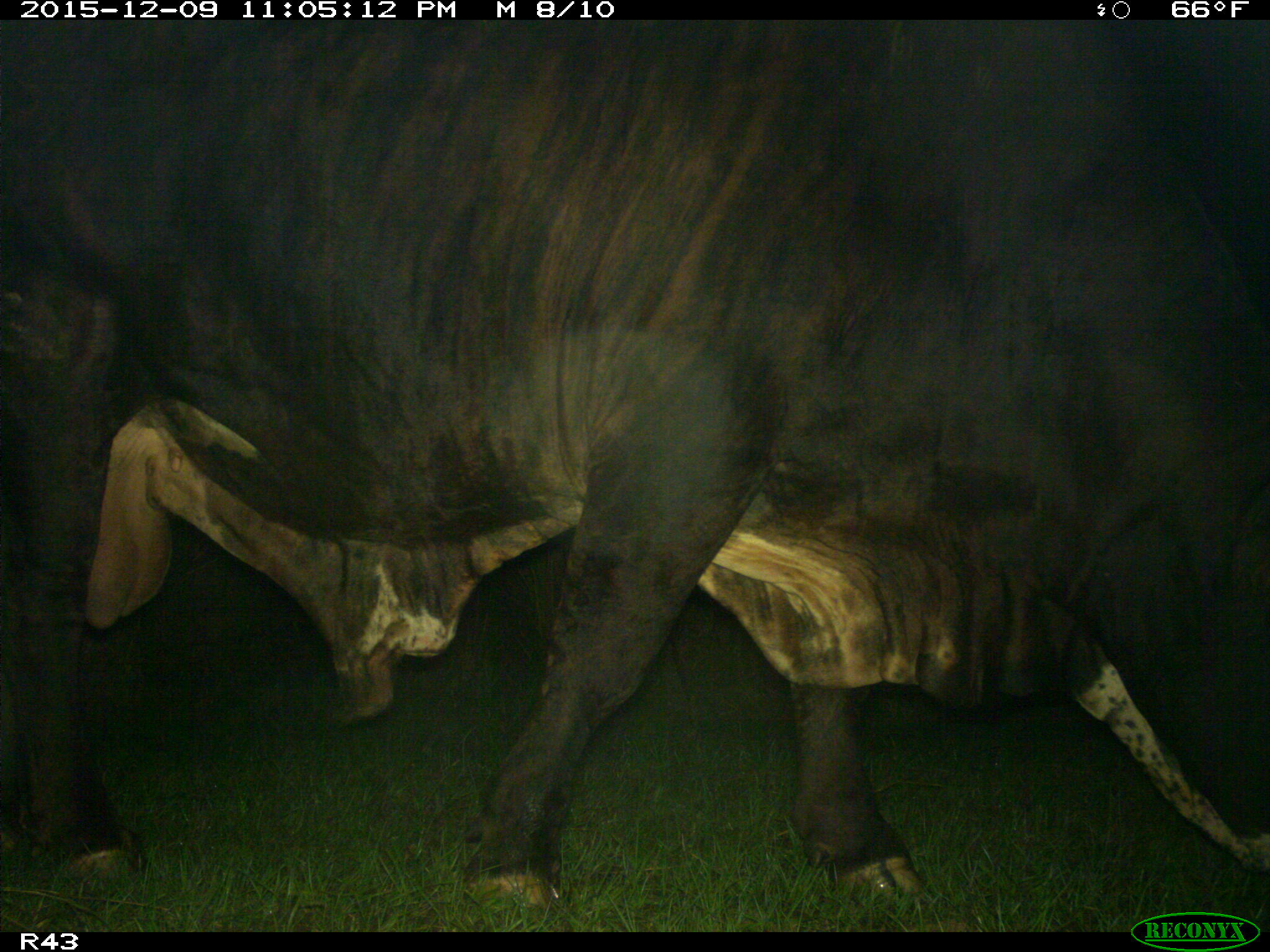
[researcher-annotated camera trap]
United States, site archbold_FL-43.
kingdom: Animalia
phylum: Chordata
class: Mammalia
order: Artiodactyla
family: Bovidae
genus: Bos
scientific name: Bos taurus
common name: domestic cow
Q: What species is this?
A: Bos taurus (domestic cow).